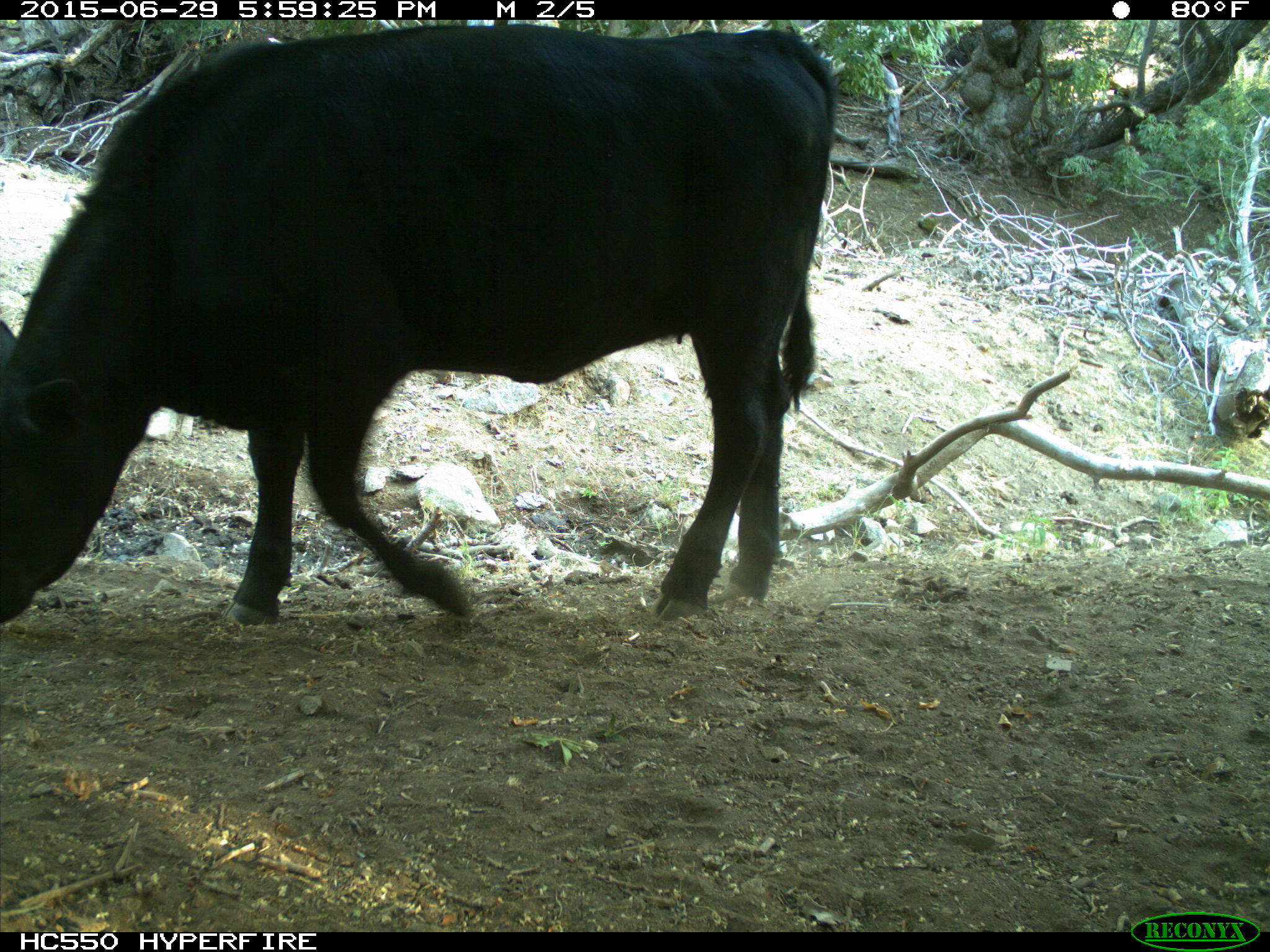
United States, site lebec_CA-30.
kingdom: Animalia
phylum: Chordata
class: Mammalia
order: Artiodactyla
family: Bovidae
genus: Bos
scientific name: Bos taurus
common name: domestic cow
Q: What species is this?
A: Bos taurus (domestic cow).